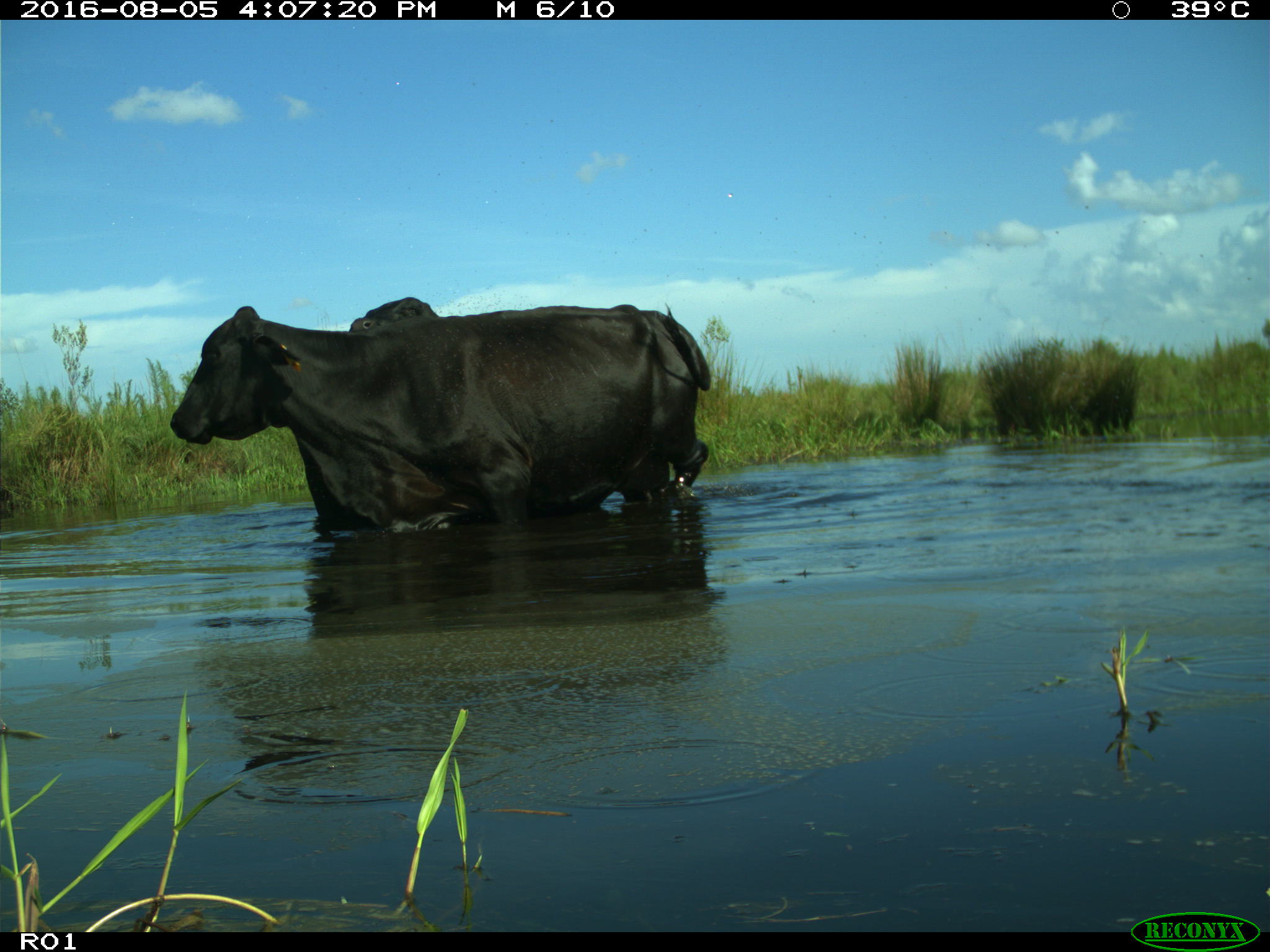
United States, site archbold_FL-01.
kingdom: Animalia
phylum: Chordata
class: Mammalia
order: Artiodactyla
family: Bovidae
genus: Bos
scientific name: Bos taurus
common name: domestic cow